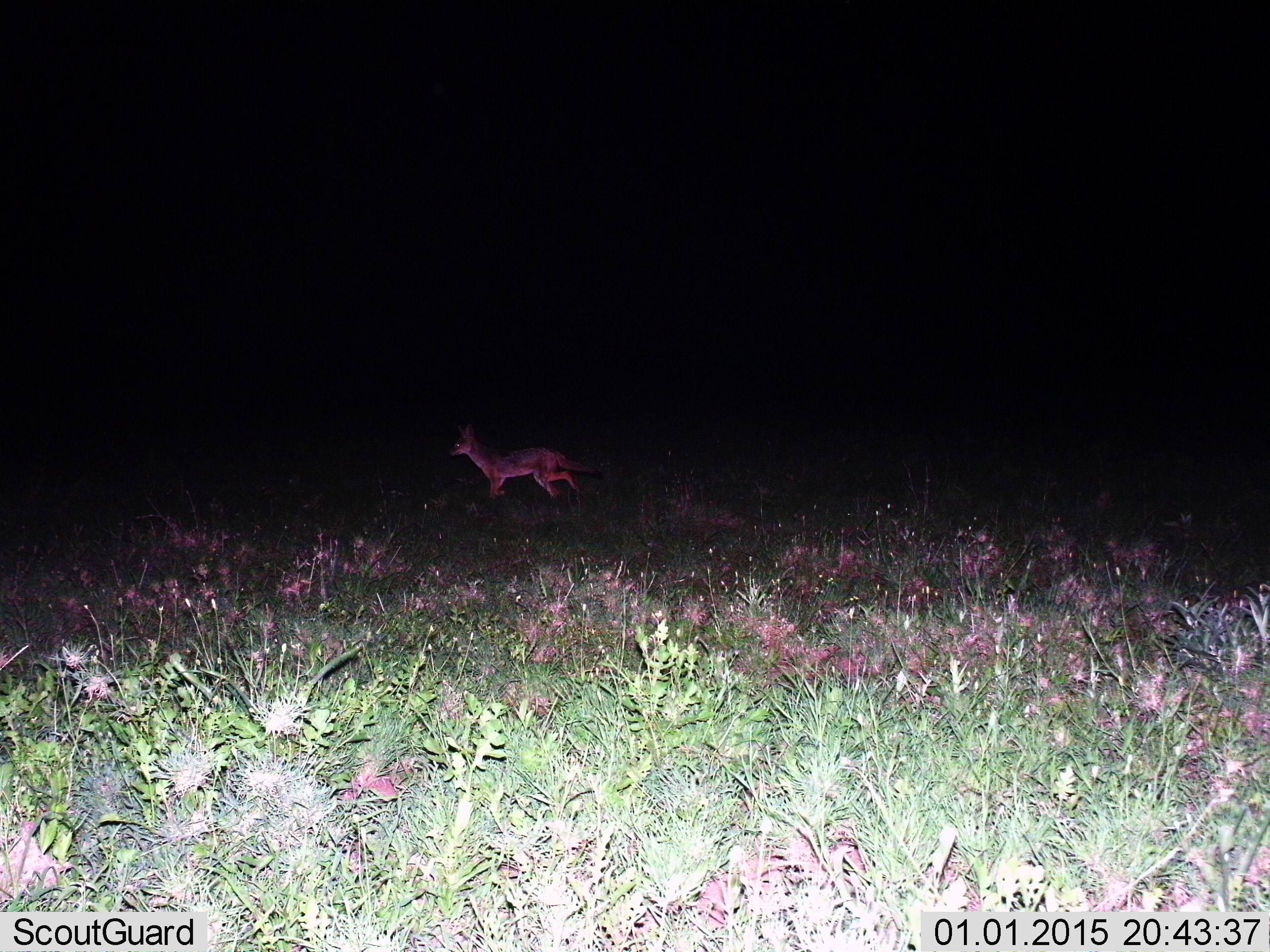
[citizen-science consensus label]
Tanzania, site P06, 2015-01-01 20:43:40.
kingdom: Animalia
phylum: Chordata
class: Mammalia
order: Carnivora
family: Canidae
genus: Lupulella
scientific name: Lupulella mesomelas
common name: black-backed jackal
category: jackal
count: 1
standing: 30%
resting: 0%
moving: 70%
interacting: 0%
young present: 0%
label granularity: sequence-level